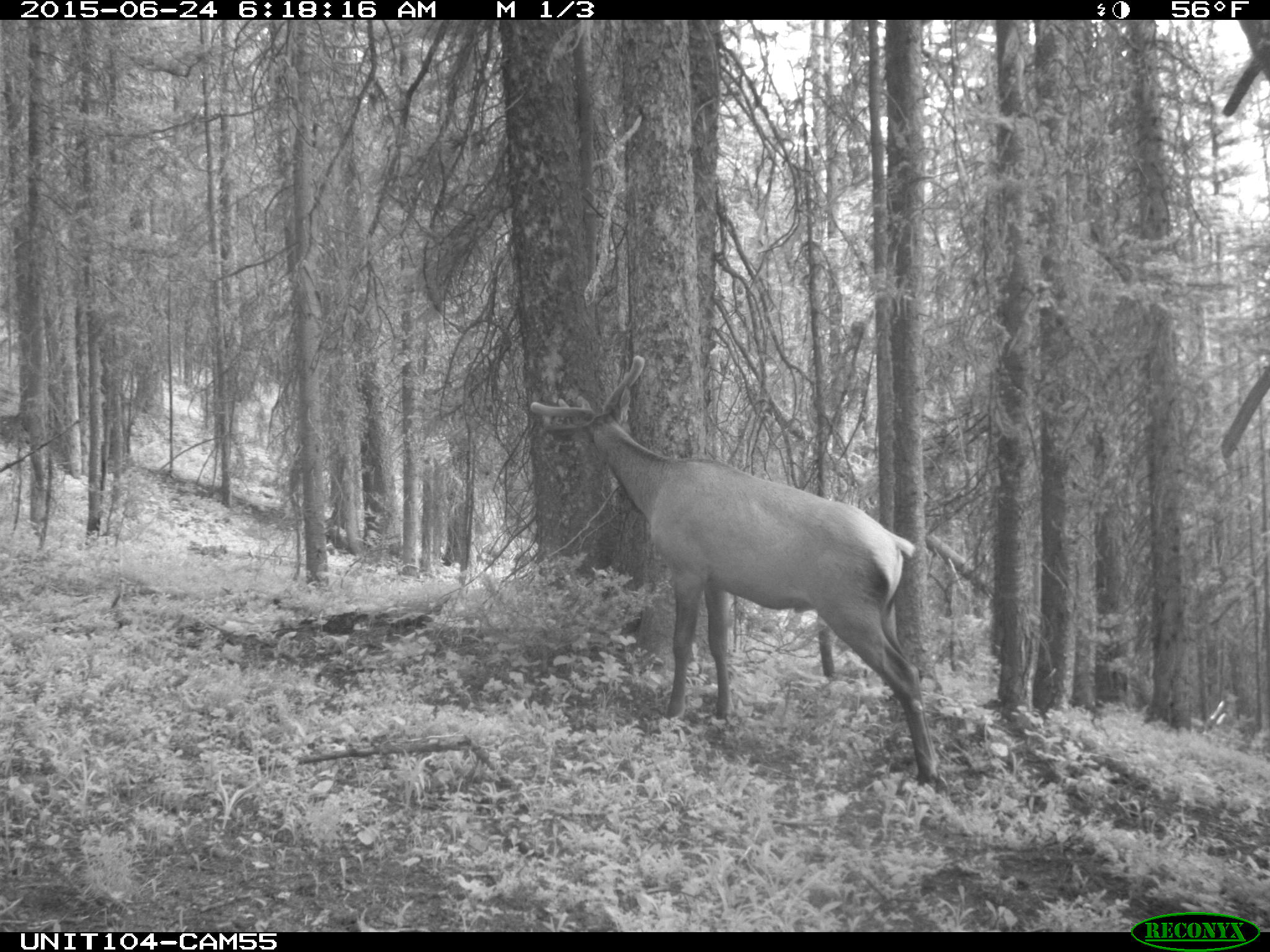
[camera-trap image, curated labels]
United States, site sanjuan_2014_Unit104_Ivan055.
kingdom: Animalia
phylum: Chordata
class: Mammalia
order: Artiodactyla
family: Cervidae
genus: Cervus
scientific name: Cervus elaphus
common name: red deer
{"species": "Cervus elaphus (red deer)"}